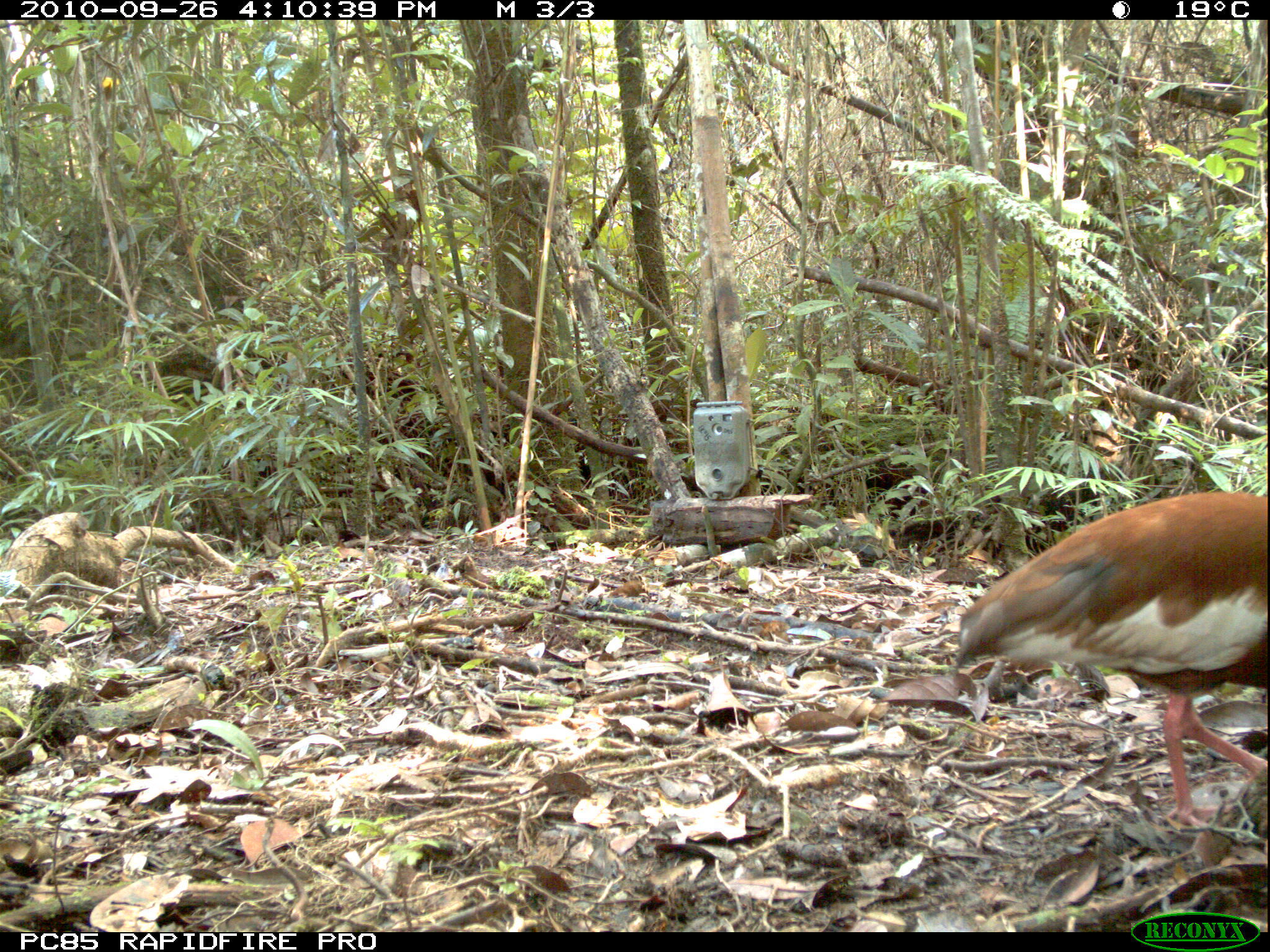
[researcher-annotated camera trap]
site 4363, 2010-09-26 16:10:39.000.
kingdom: Animalia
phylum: Chordata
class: Aves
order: Pelecaniformes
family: Threskiornithidae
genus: Lophotibis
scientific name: Lophotibis cristata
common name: madagascar ibis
Lophotibis cristata (madagascar ibis), count 1.